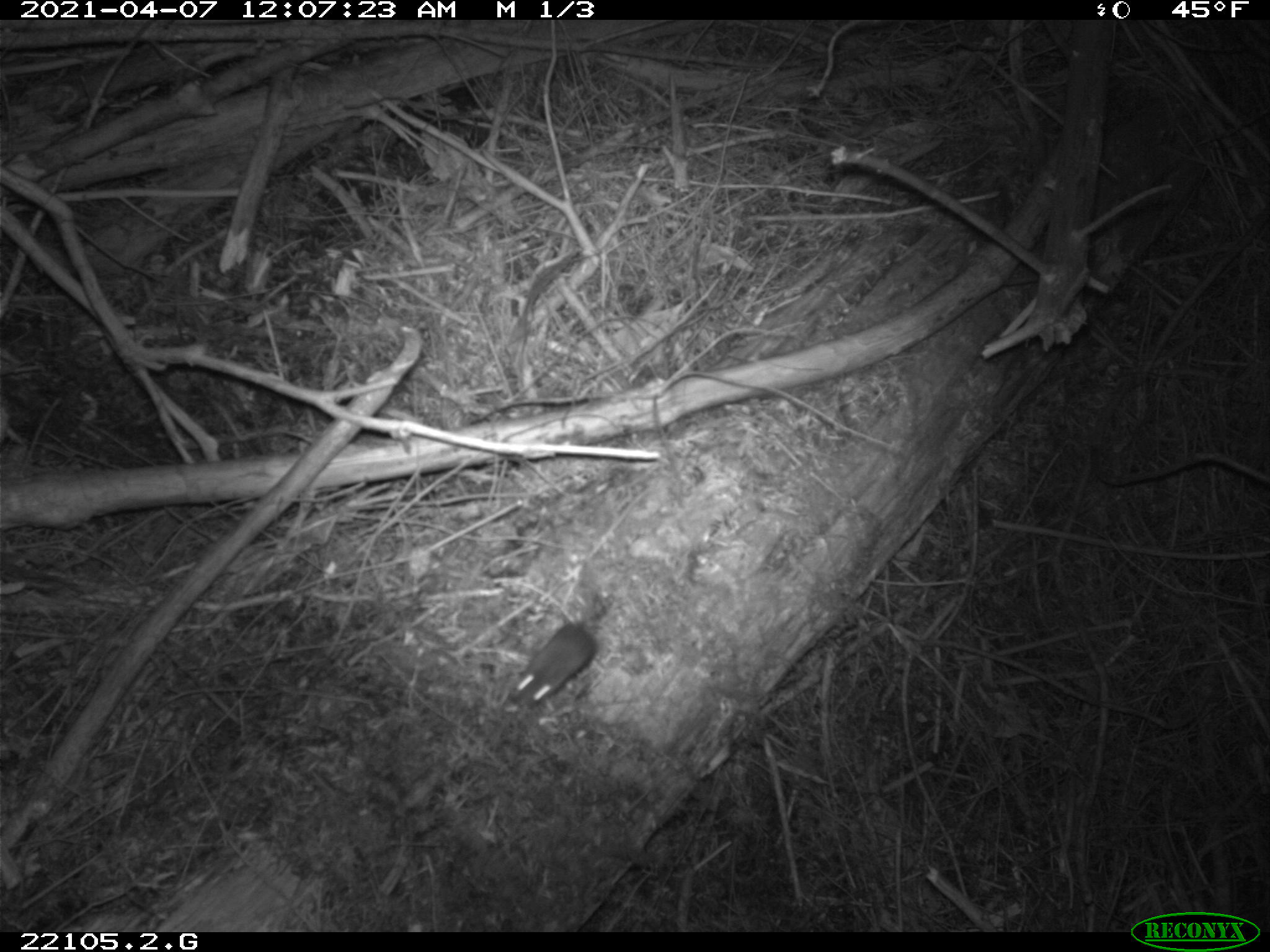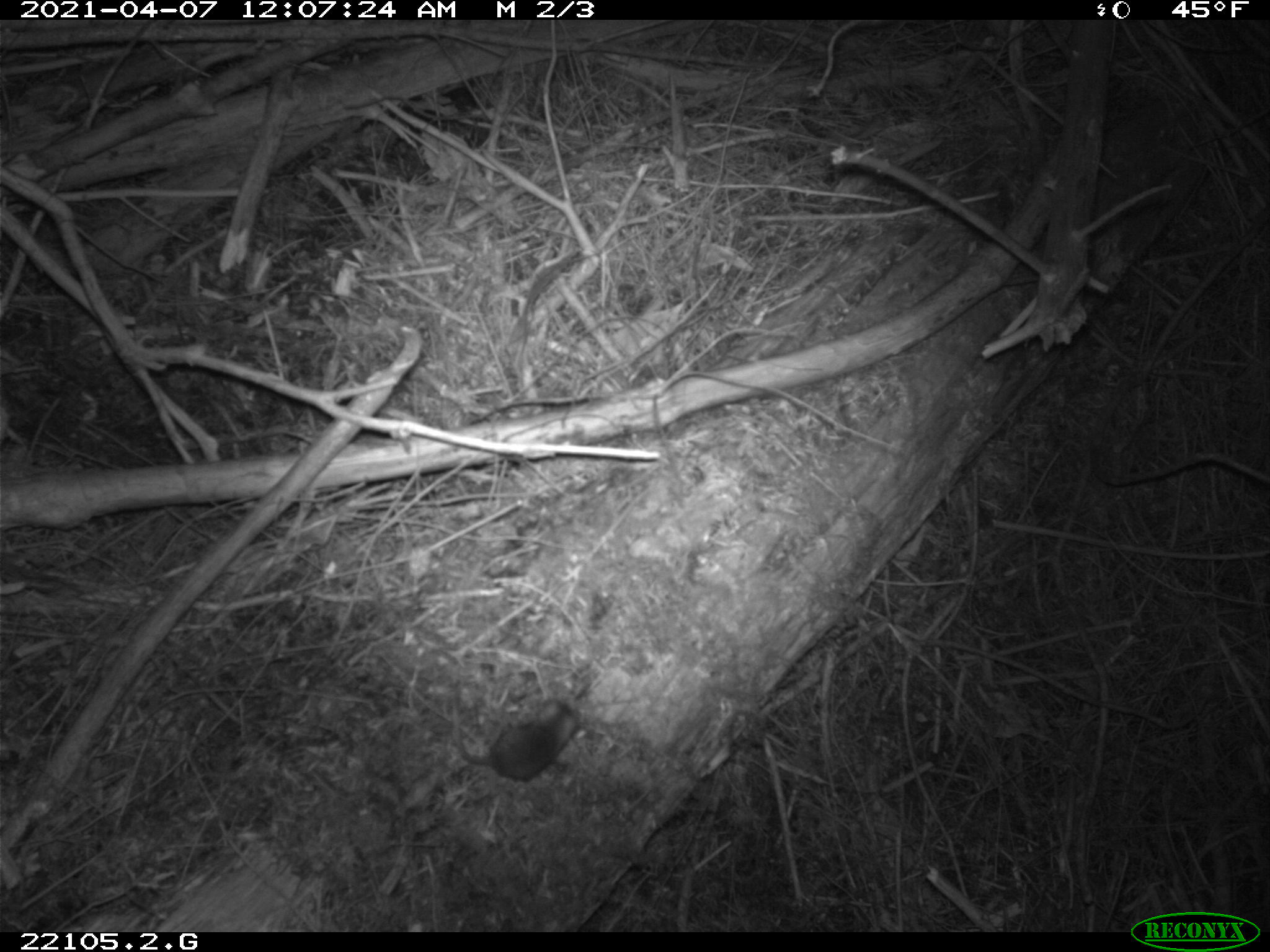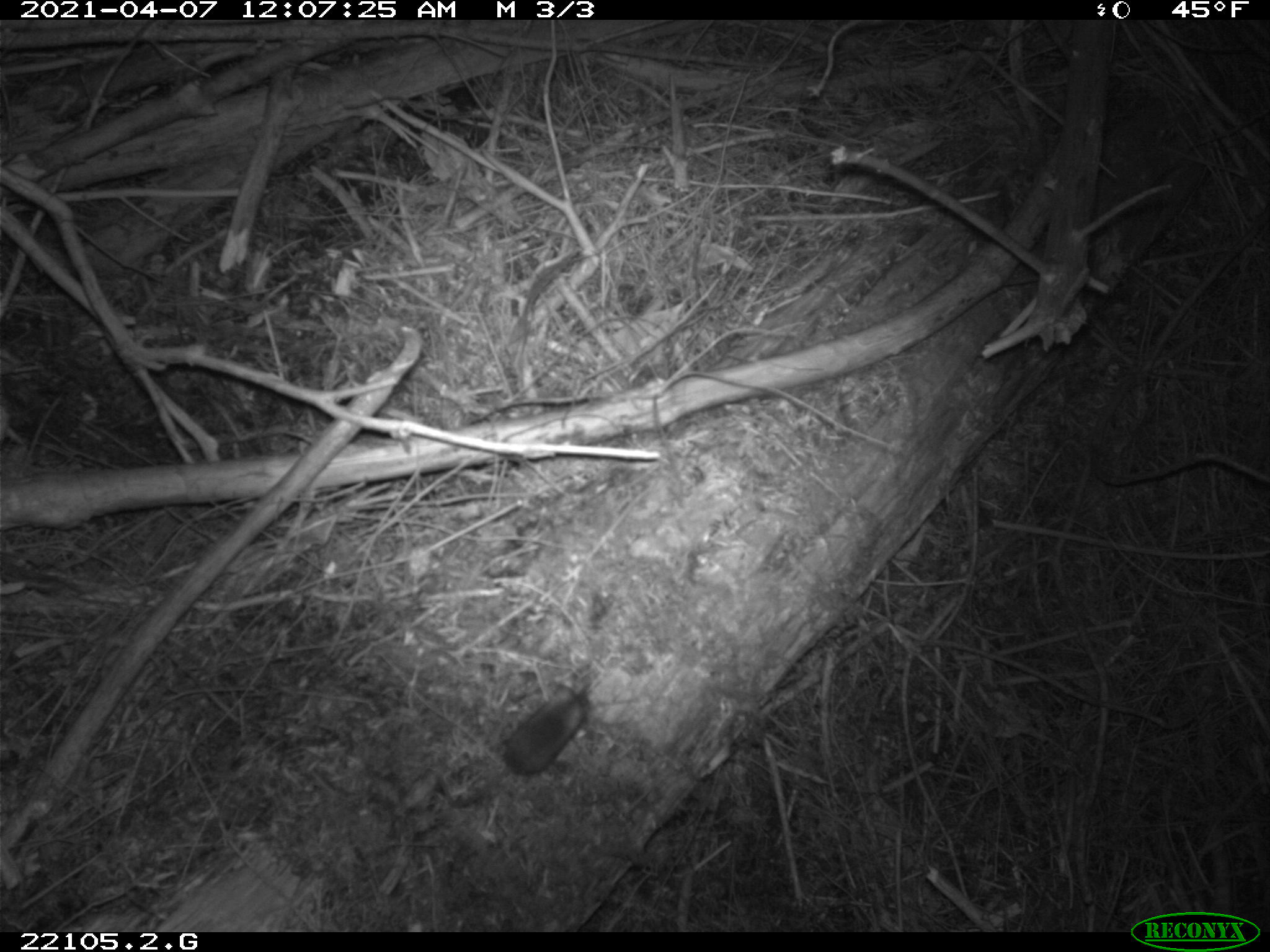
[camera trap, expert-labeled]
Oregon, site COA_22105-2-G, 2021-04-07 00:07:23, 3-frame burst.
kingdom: Animalia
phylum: Chordata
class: Mammalia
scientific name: Mammalia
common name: small mammal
Small mammal (Mammalia).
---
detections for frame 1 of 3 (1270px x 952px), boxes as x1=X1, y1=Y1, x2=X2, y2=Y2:
small mammal: x1=489, y1=530, x2=690, y2=746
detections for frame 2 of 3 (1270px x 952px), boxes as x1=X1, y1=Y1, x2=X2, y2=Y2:
small mammal: x1=393, y1=635, x2=623, y2=819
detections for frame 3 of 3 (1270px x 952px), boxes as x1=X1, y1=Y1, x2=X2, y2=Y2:
small mammal: x1=385, y1=652, x2=619, y2=851